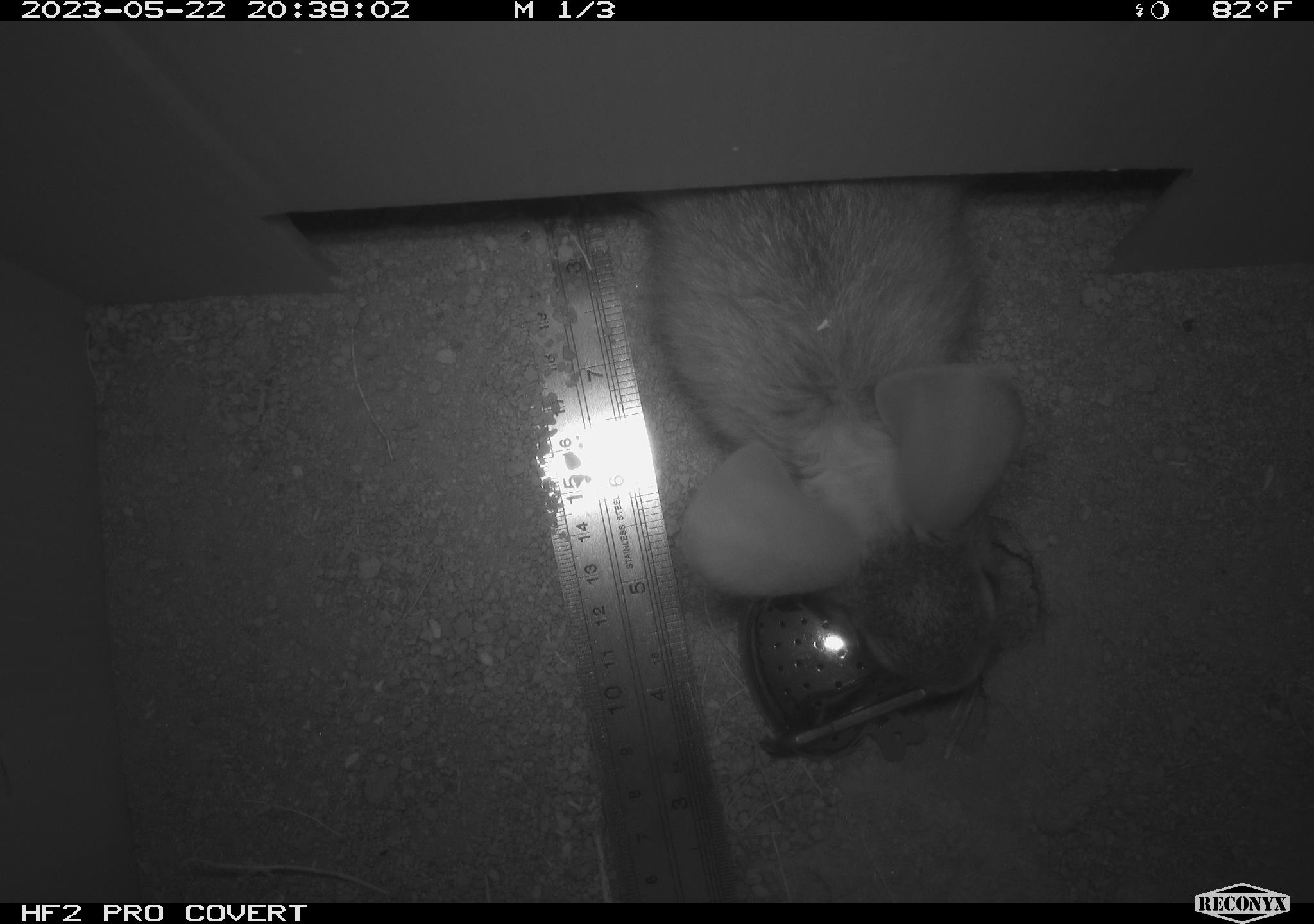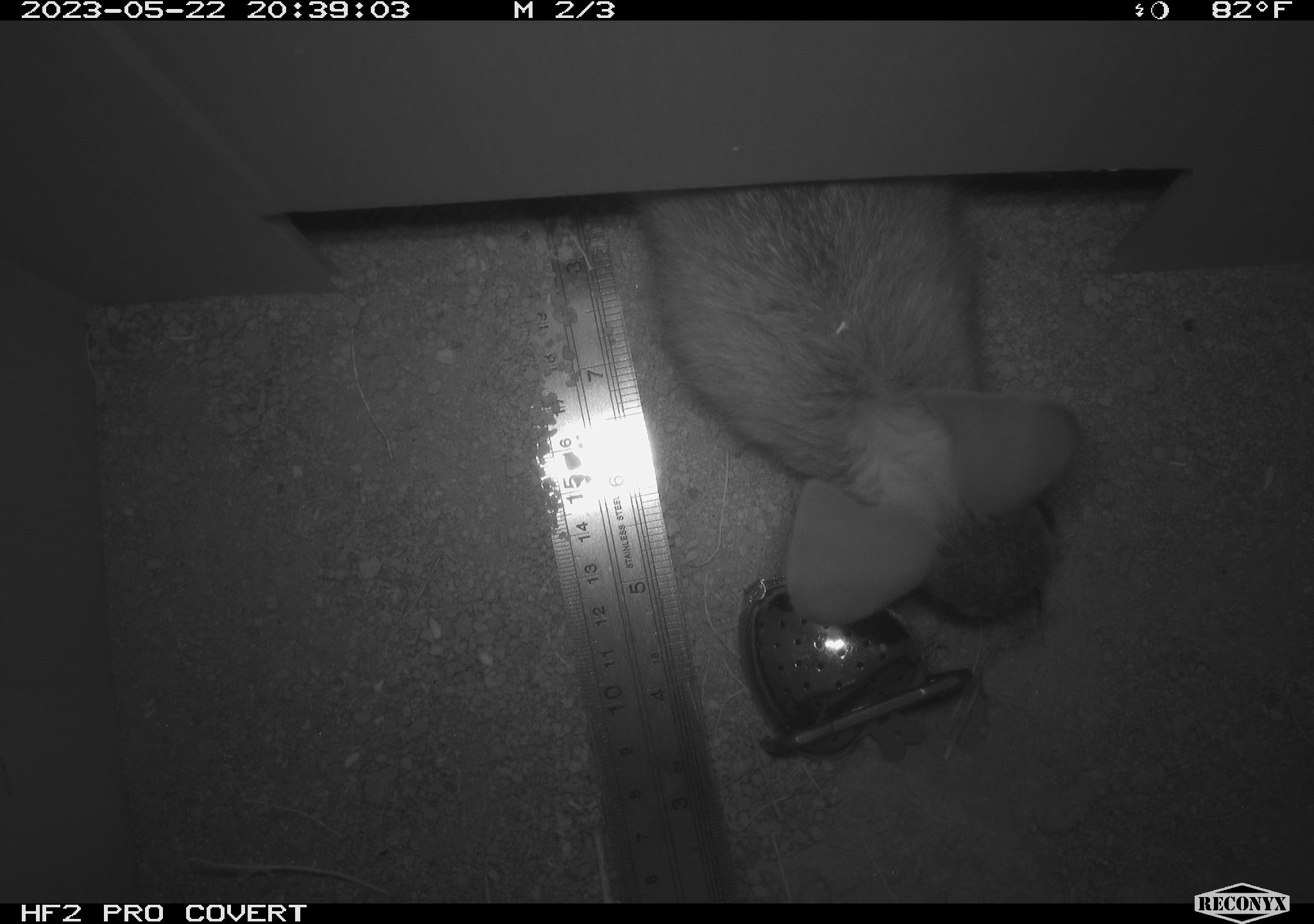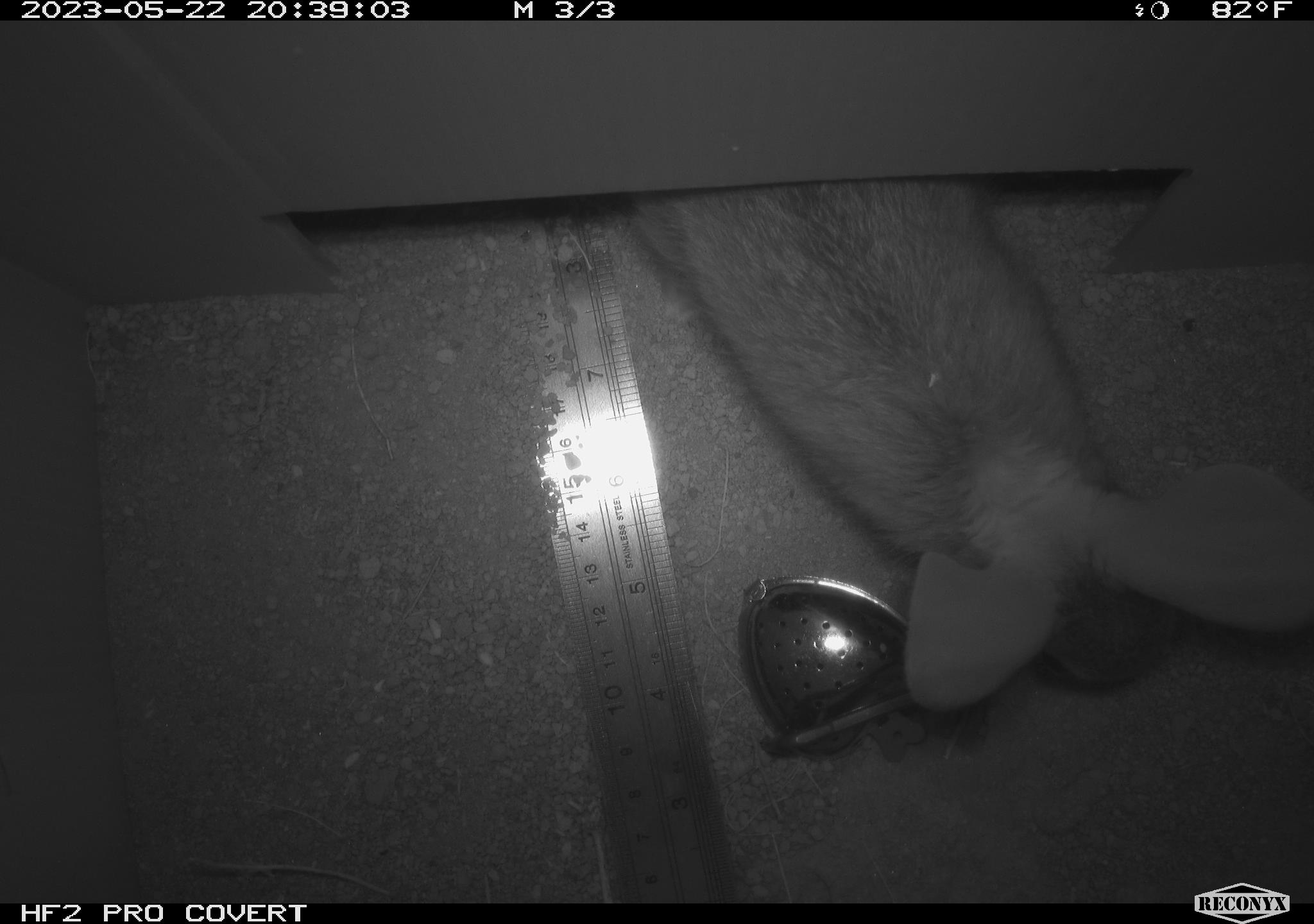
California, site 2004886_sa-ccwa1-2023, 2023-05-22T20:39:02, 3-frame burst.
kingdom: Animalia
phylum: Chordata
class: Mammalia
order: Lagomorpha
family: Leporidae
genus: Sylvilagus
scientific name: Sylvilagus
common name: cottontail rabbits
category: sylvilagus species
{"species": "sylvilagus species (cottontail rabbits) (Sylvilagus)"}